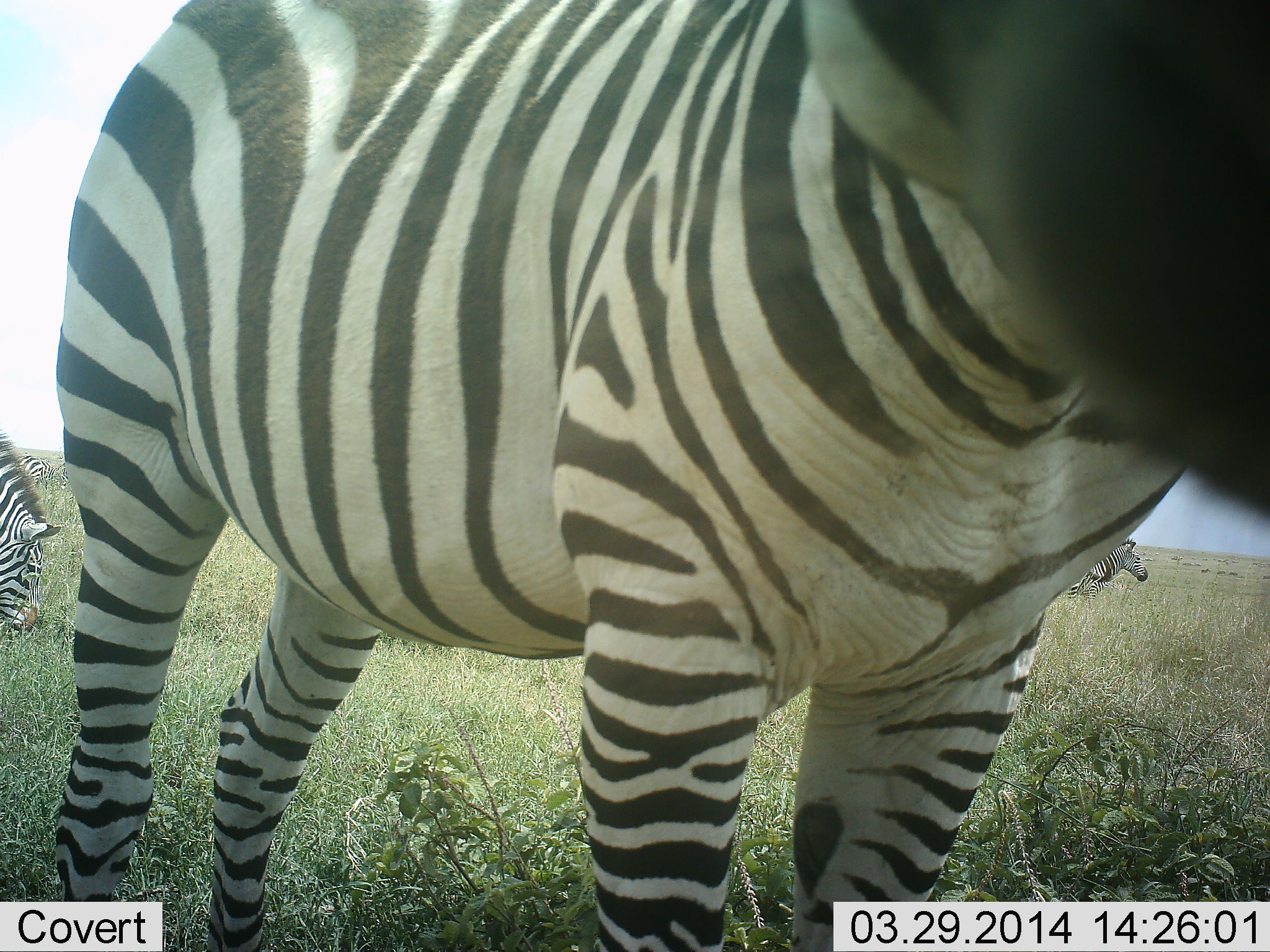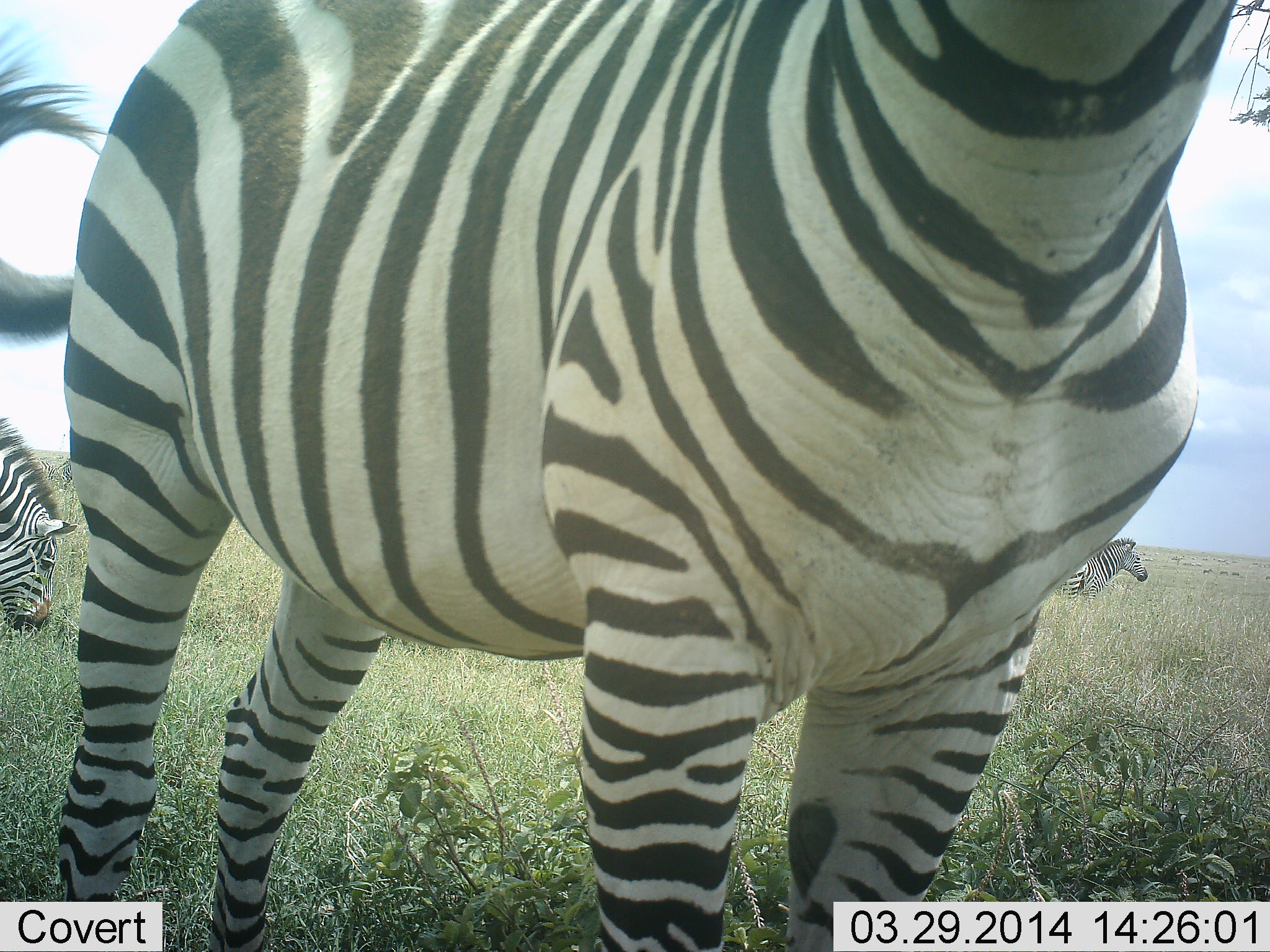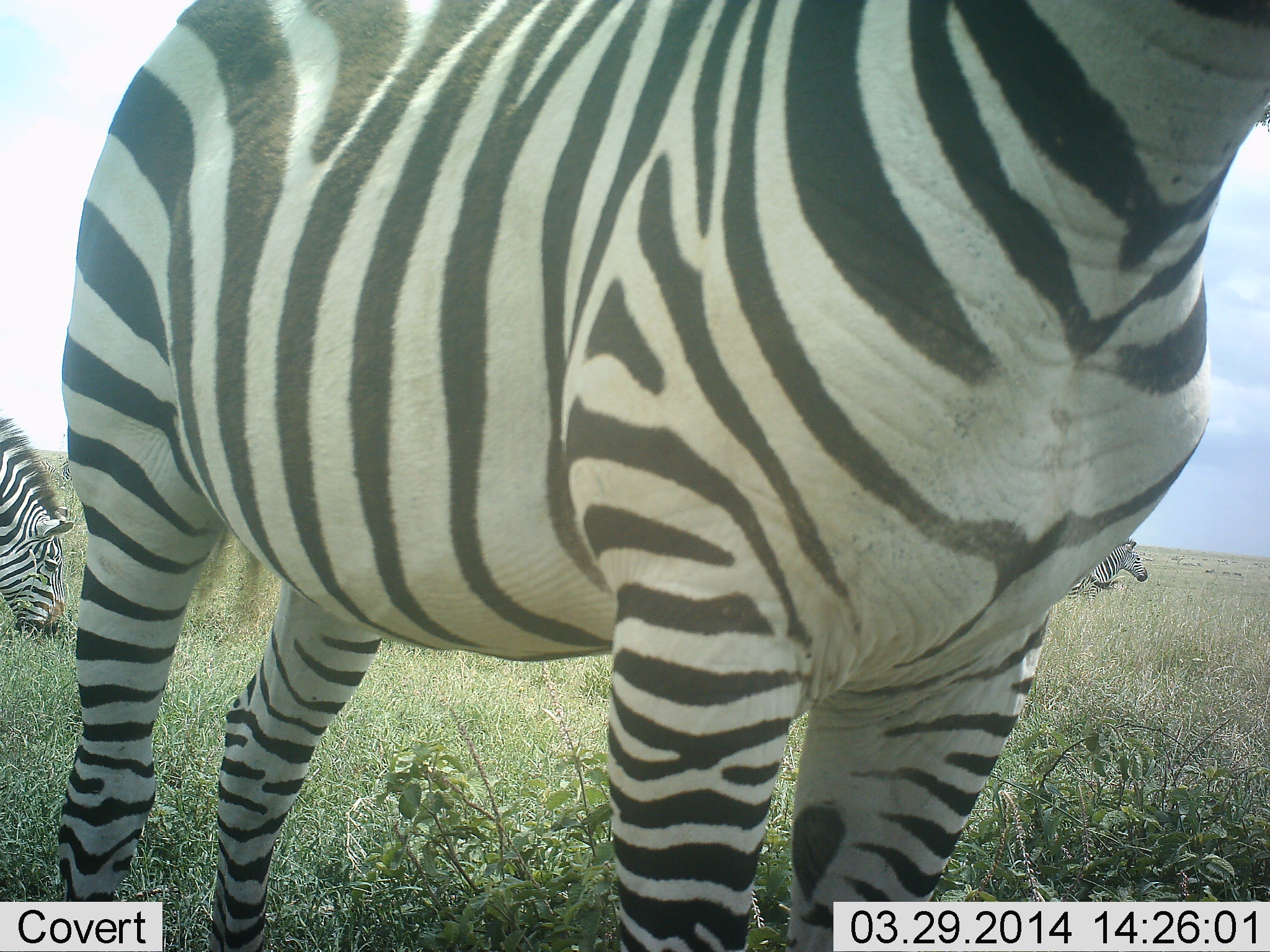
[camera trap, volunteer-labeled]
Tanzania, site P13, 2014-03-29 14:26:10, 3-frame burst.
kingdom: Animalia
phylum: Chordata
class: Mammalia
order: Perissodactyla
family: Equidae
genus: Equus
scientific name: Equus quagga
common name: plains zebra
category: zebra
Zebra (plains zebra) (Equus quagga), count 3. Behavior (volunteer vote fractions): standing 80%, resting 10%, moving 10%, interacting 0%. Young present (vote fraction): 0%. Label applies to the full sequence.